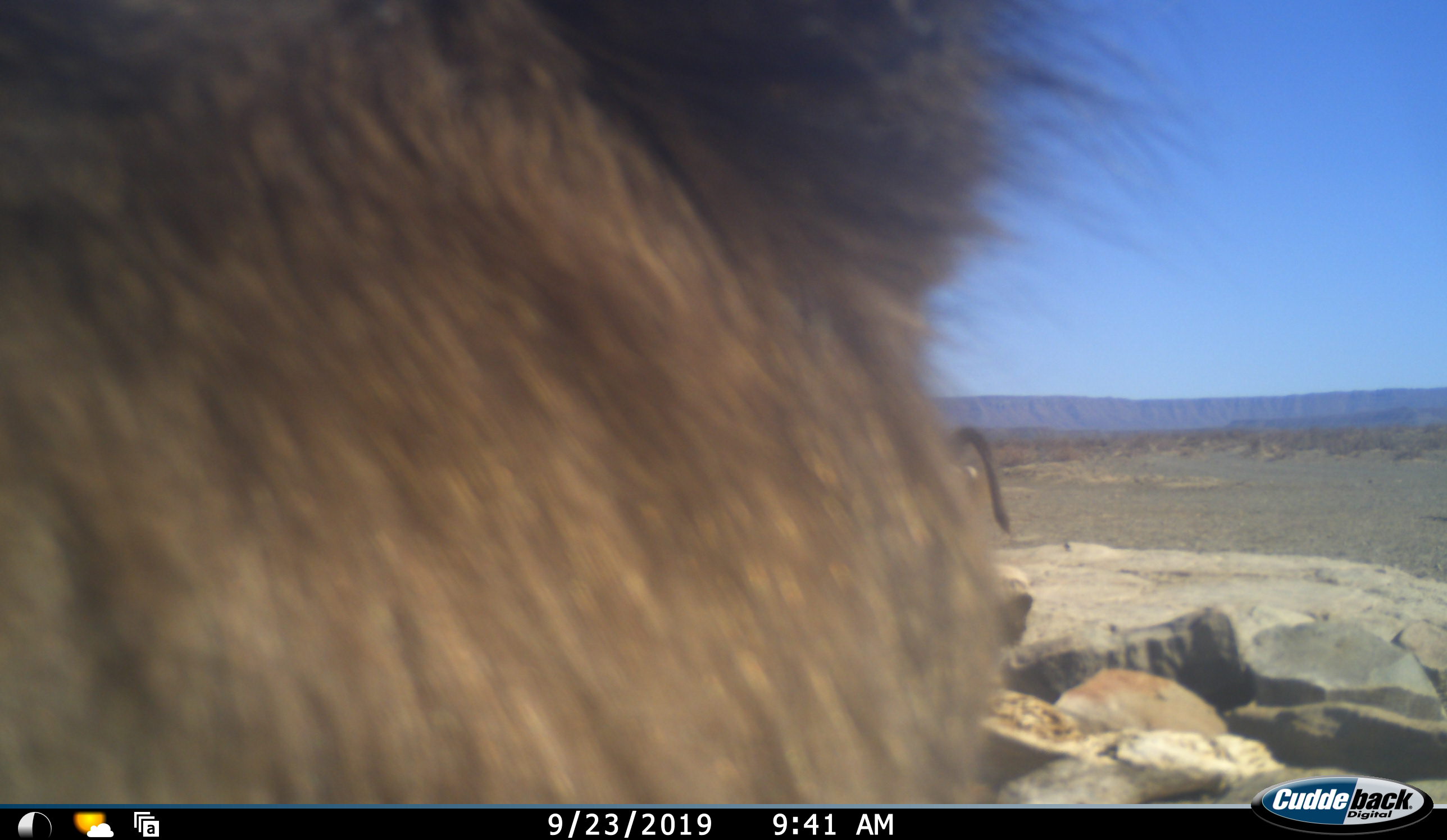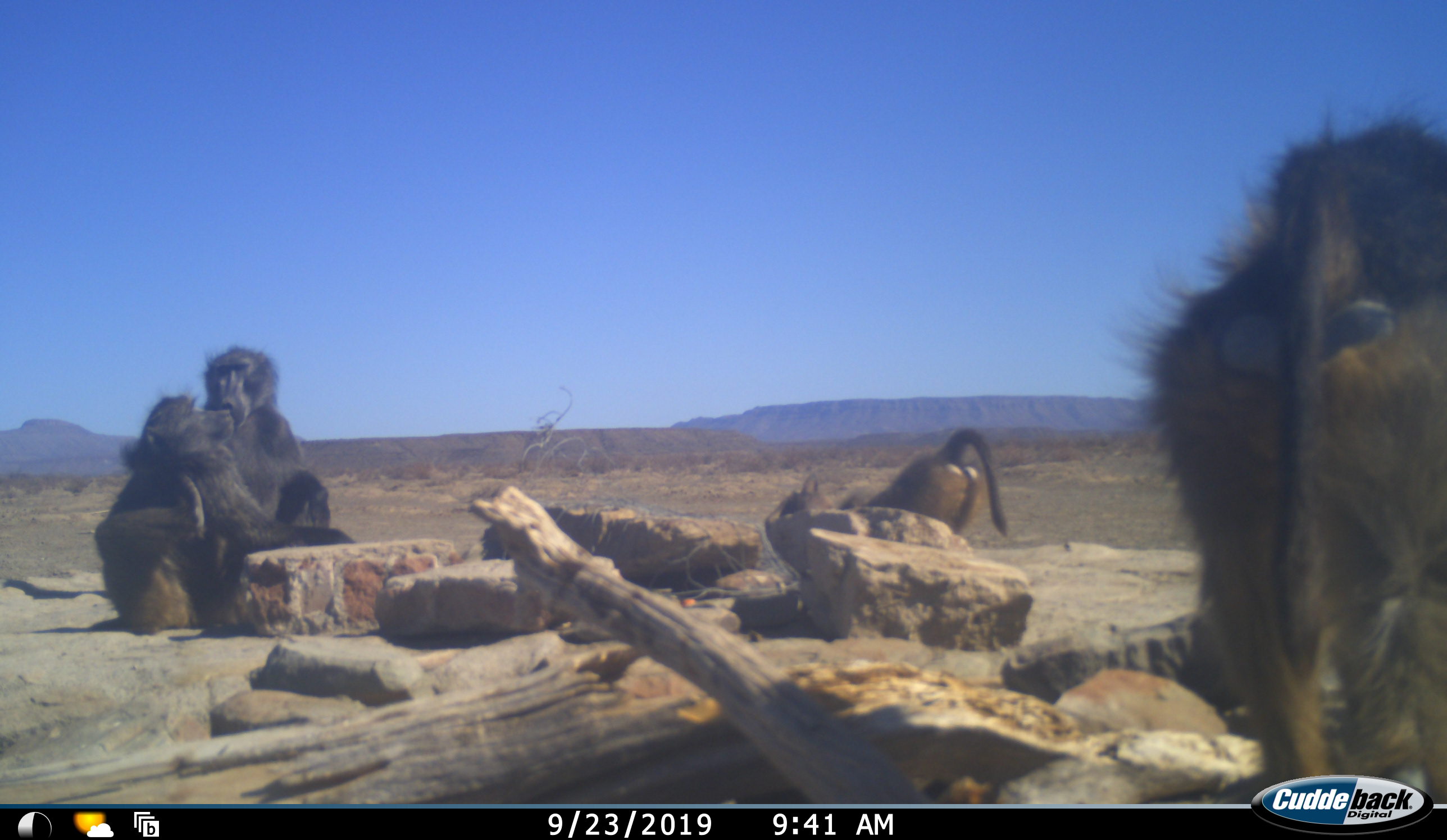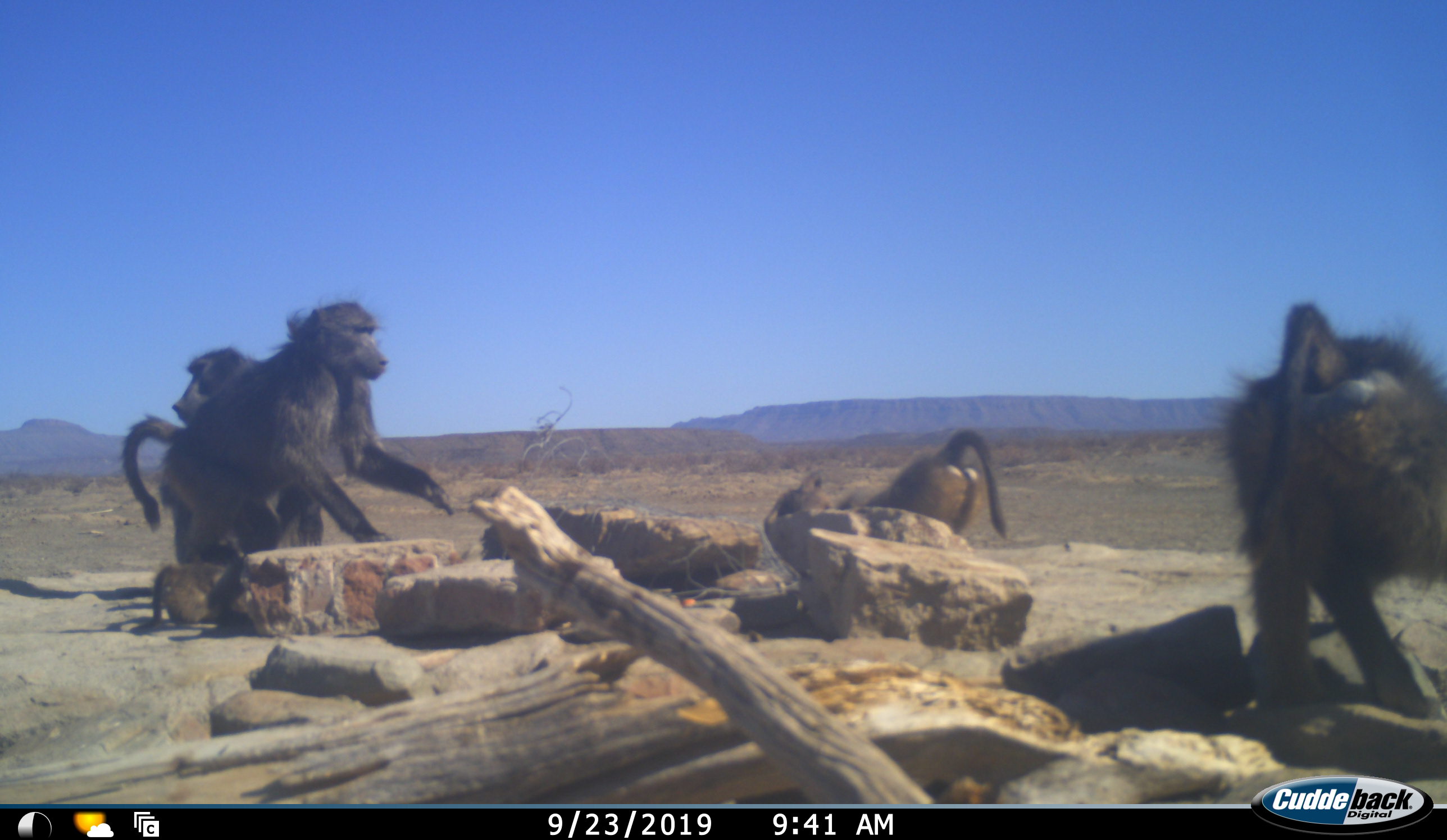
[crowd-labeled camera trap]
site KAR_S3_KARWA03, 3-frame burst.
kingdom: Animalia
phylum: Chordata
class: Mammalia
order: Primates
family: Cercopithecidae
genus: Papio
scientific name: Papio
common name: baboon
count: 5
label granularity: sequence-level